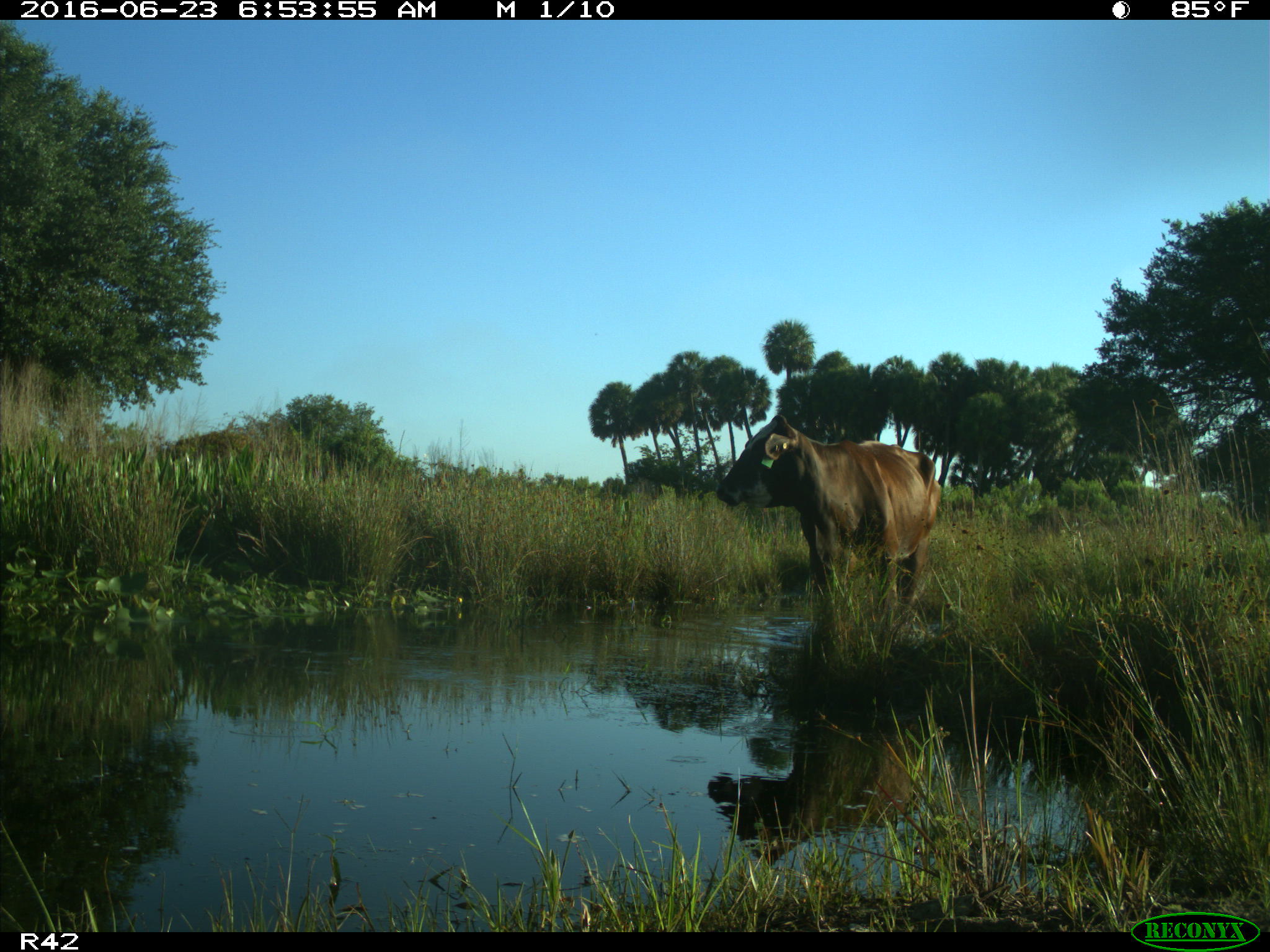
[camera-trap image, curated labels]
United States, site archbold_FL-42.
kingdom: Animalia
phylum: Chordata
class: Mammalia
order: Artiodactyla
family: Bovidae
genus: Bos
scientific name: Bos taurus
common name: domestic cow